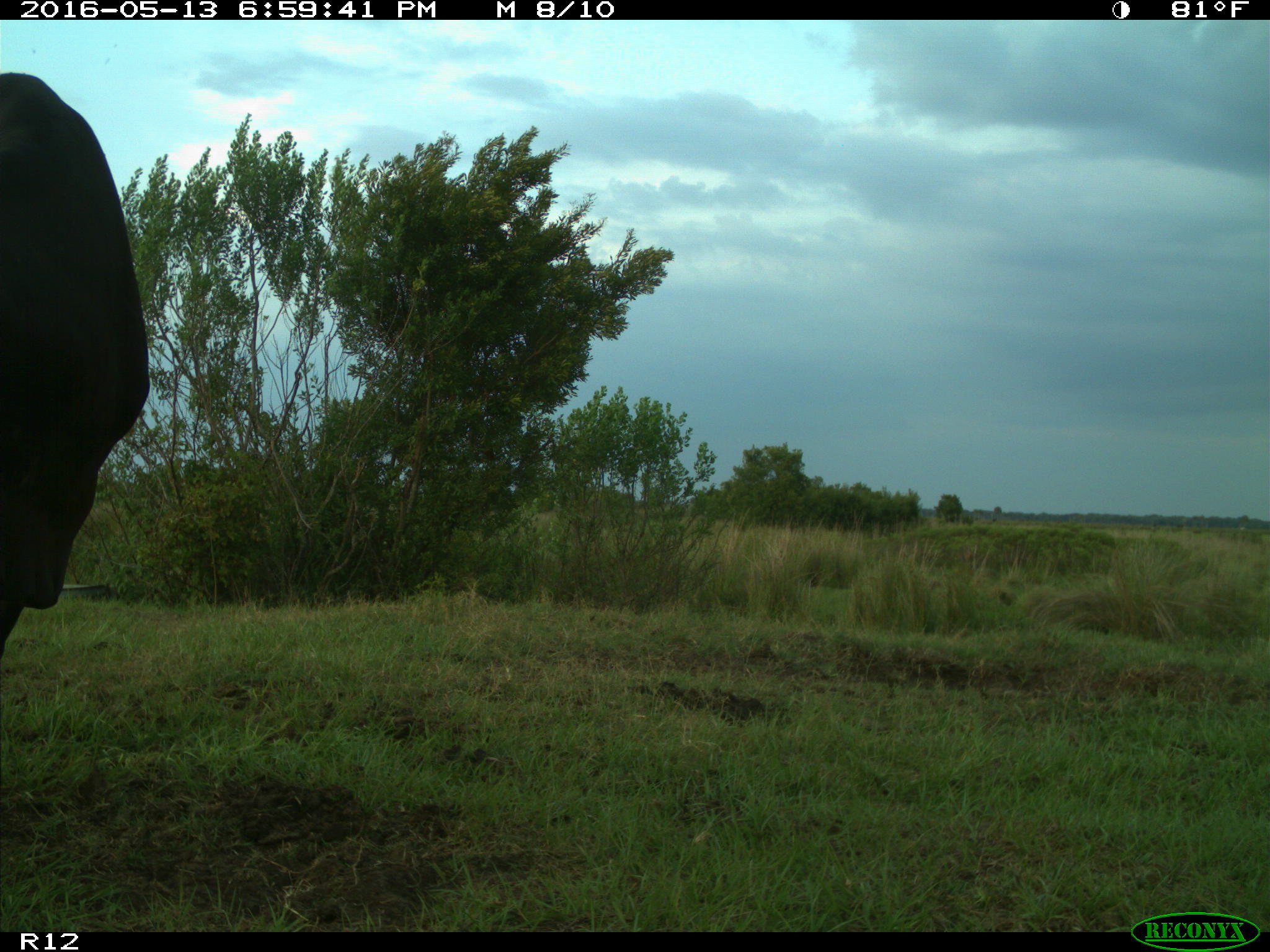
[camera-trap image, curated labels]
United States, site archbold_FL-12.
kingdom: Animalia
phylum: Chordata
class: Mammalia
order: Artiodactyla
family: Bovidae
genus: Bos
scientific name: Bos taurus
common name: domestic cow